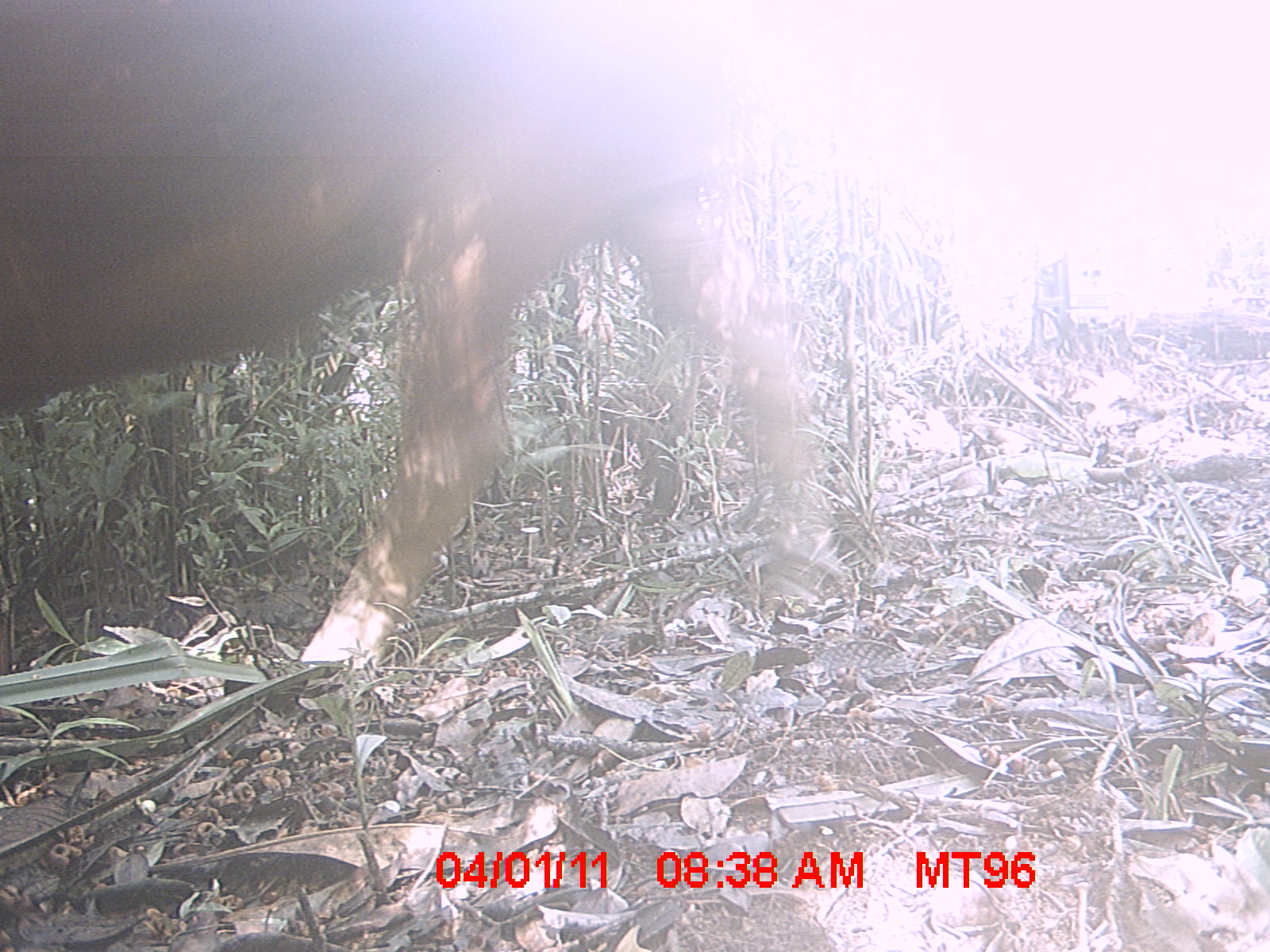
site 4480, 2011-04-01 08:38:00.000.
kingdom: Animalia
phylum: Chordata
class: Mammalia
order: Artiodactyla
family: Bovidae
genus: Bos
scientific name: Bos taurus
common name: domestic cattle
Bos taurus (domestic cattle), count 2.